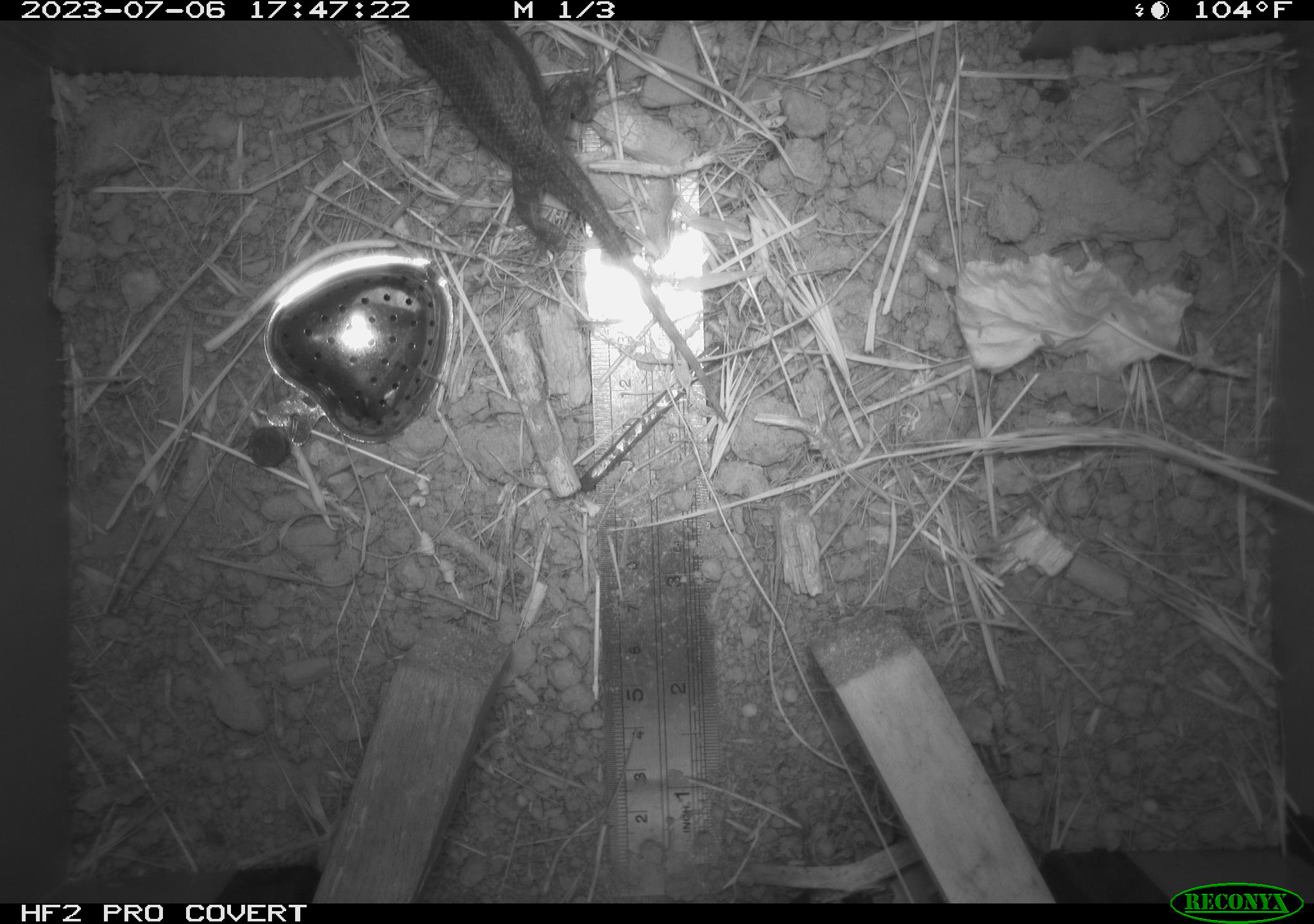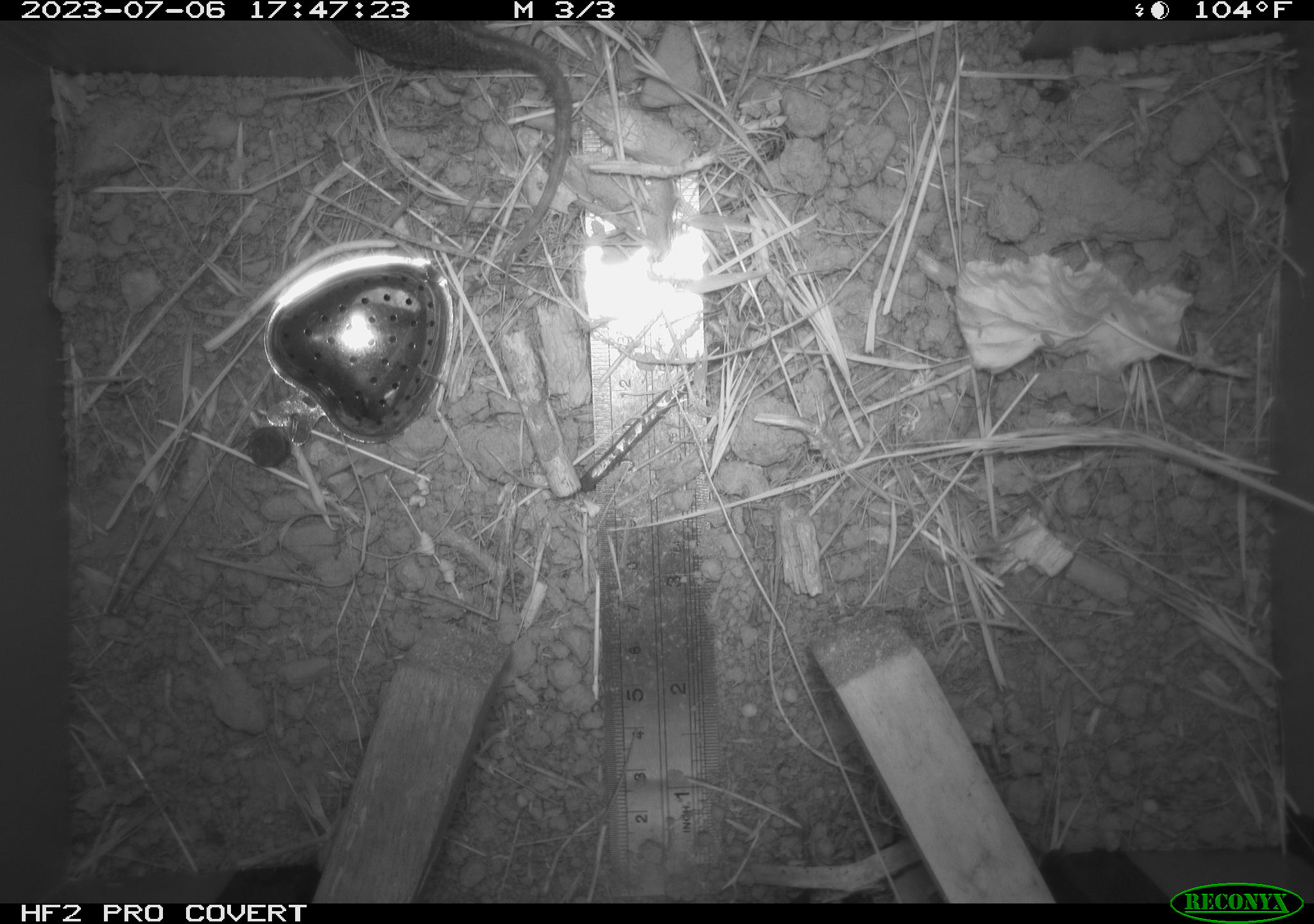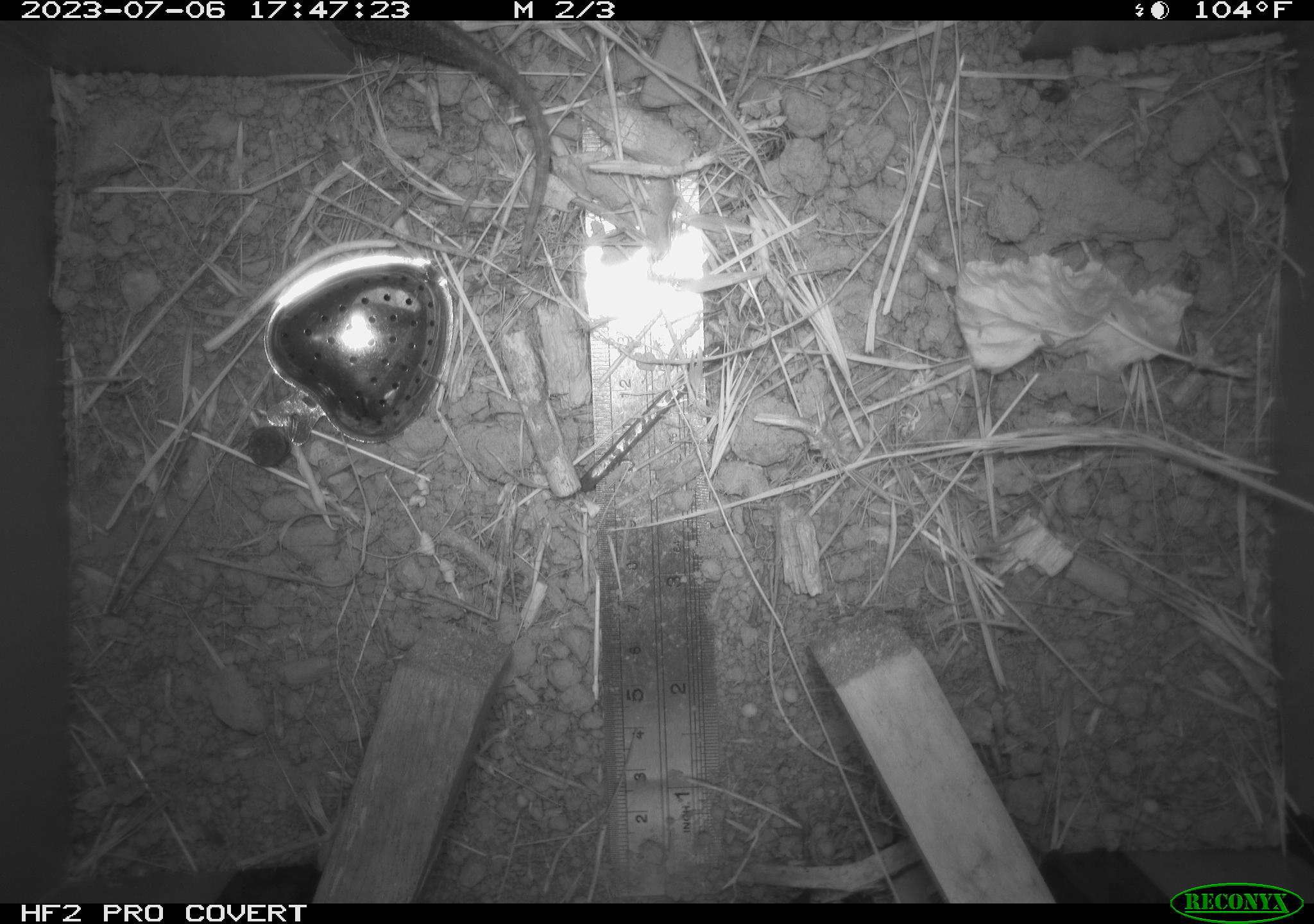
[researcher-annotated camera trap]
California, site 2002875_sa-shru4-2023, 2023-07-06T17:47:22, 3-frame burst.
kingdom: Animalia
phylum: Chordata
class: Reptilia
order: Squamata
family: Phrynosomatidae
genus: Sceloporus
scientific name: Sceloporus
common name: spiny lizards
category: sceloporus species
Sceloporus species (spiny lizards) (Sceloporus).